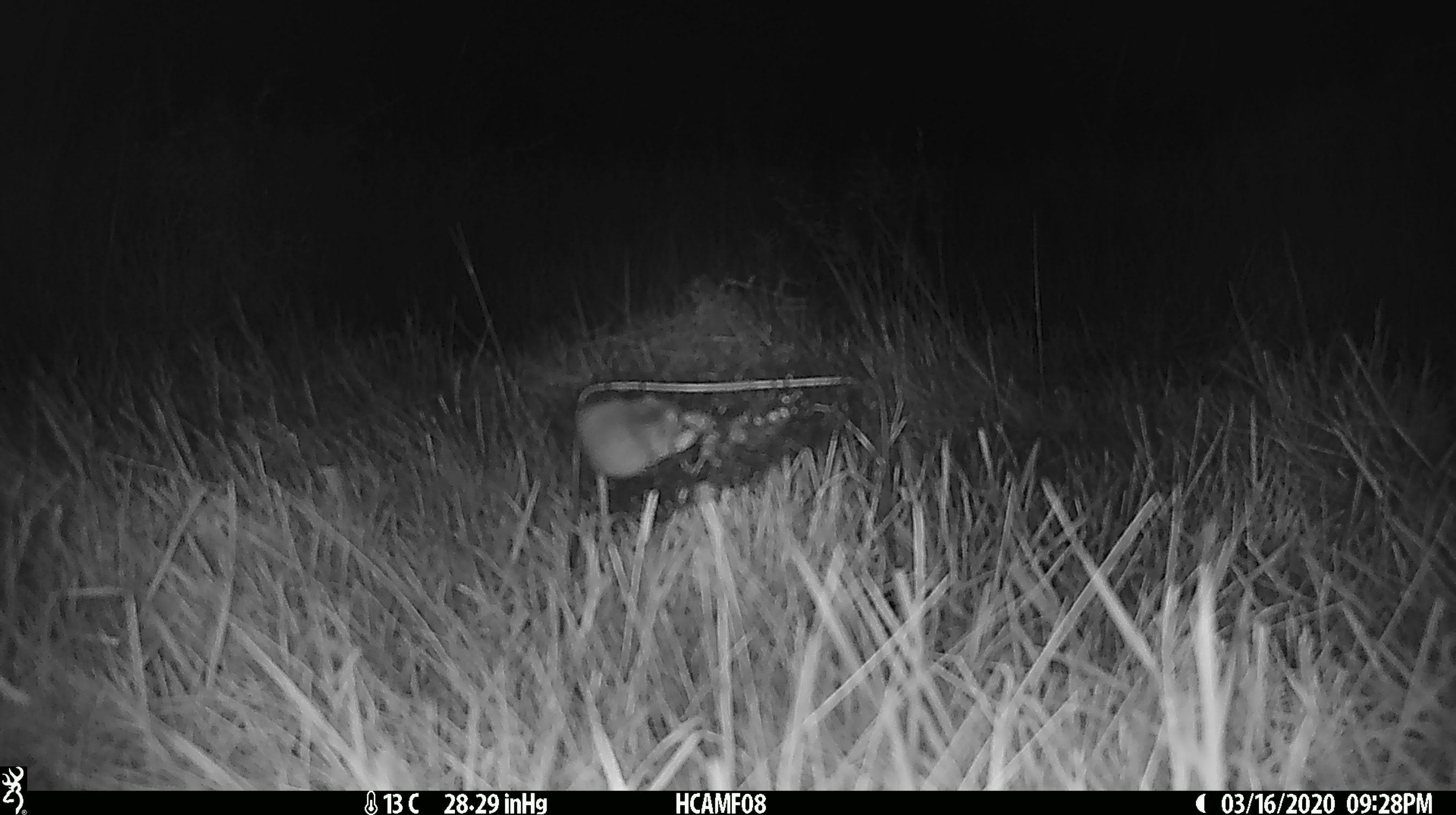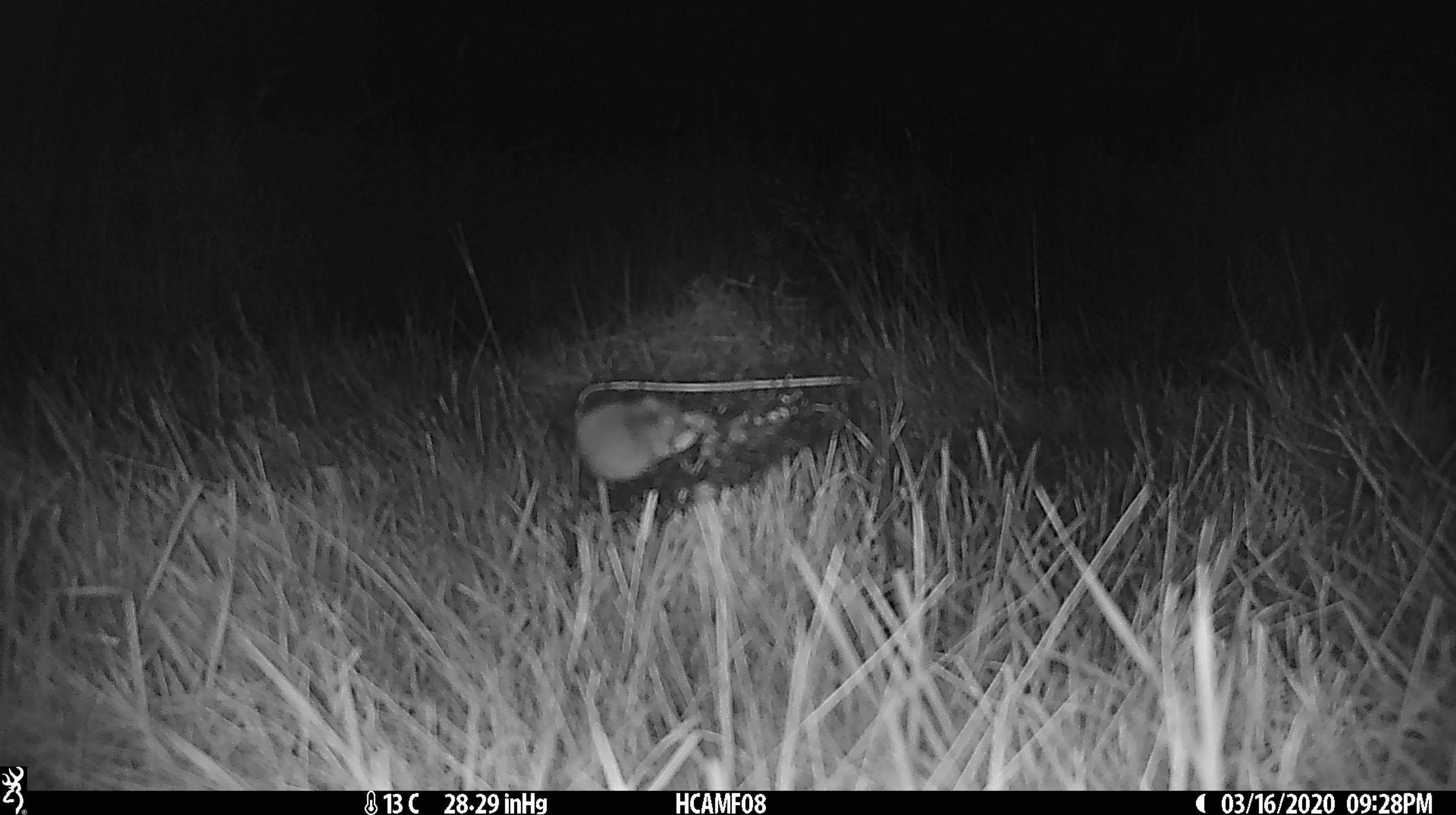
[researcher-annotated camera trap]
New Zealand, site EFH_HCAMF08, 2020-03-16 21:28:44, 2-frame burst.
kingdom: Animalia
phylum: Chordata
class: Mammalia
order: Rodentia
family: Muridae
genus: Mus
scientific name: Mus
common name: mouse